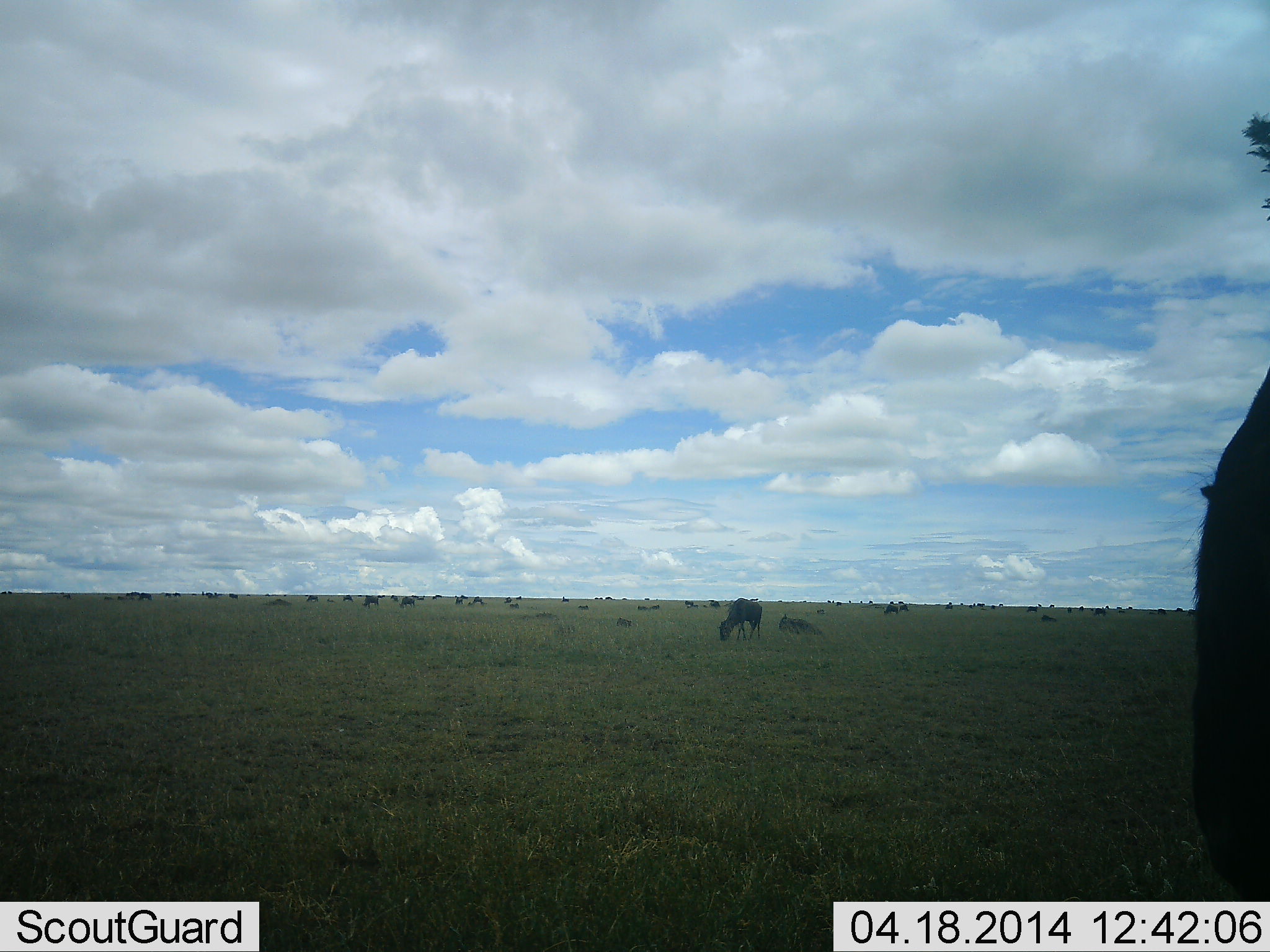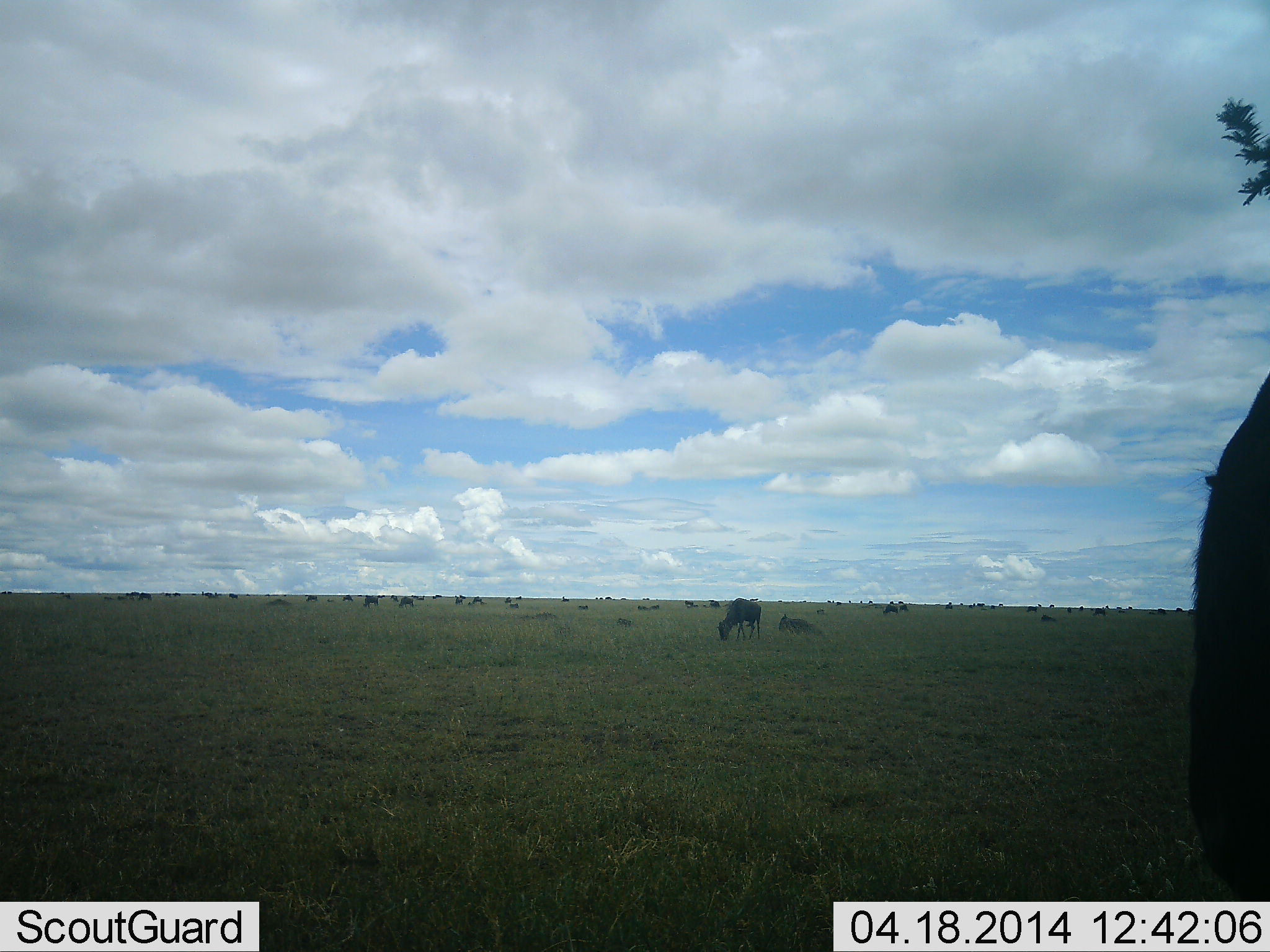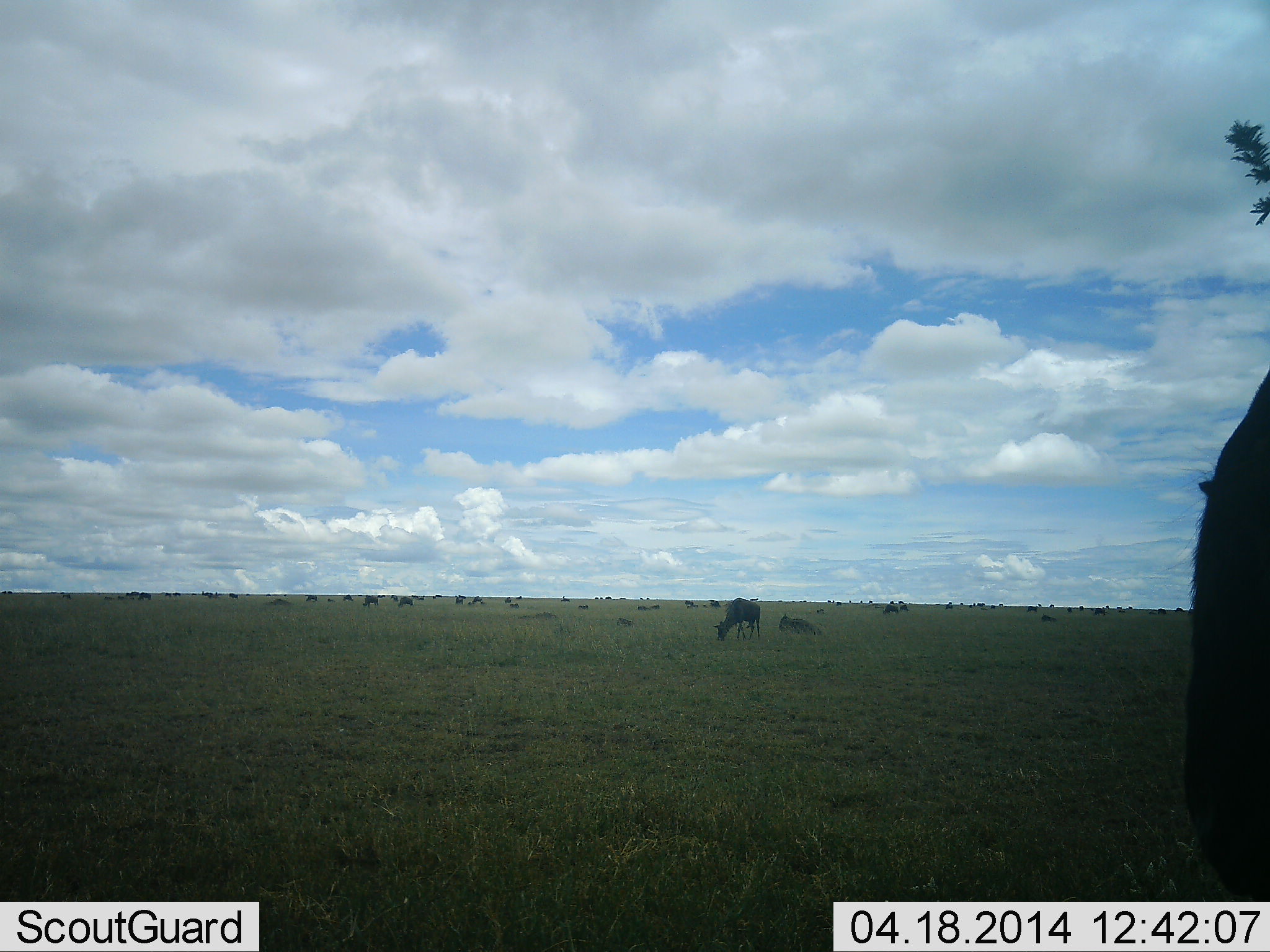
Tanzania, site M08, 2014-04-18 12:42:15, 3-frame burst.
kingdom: Animalia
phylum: Chordata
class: Mammalia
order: Artiodactyla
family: Bovidae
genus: Connochaetes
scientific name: Connochaetes taurinus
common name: blue wildebeest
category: wildebeest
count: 11-50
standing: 40%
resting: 70%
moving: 10%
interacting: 0%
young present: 0%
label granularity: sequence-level